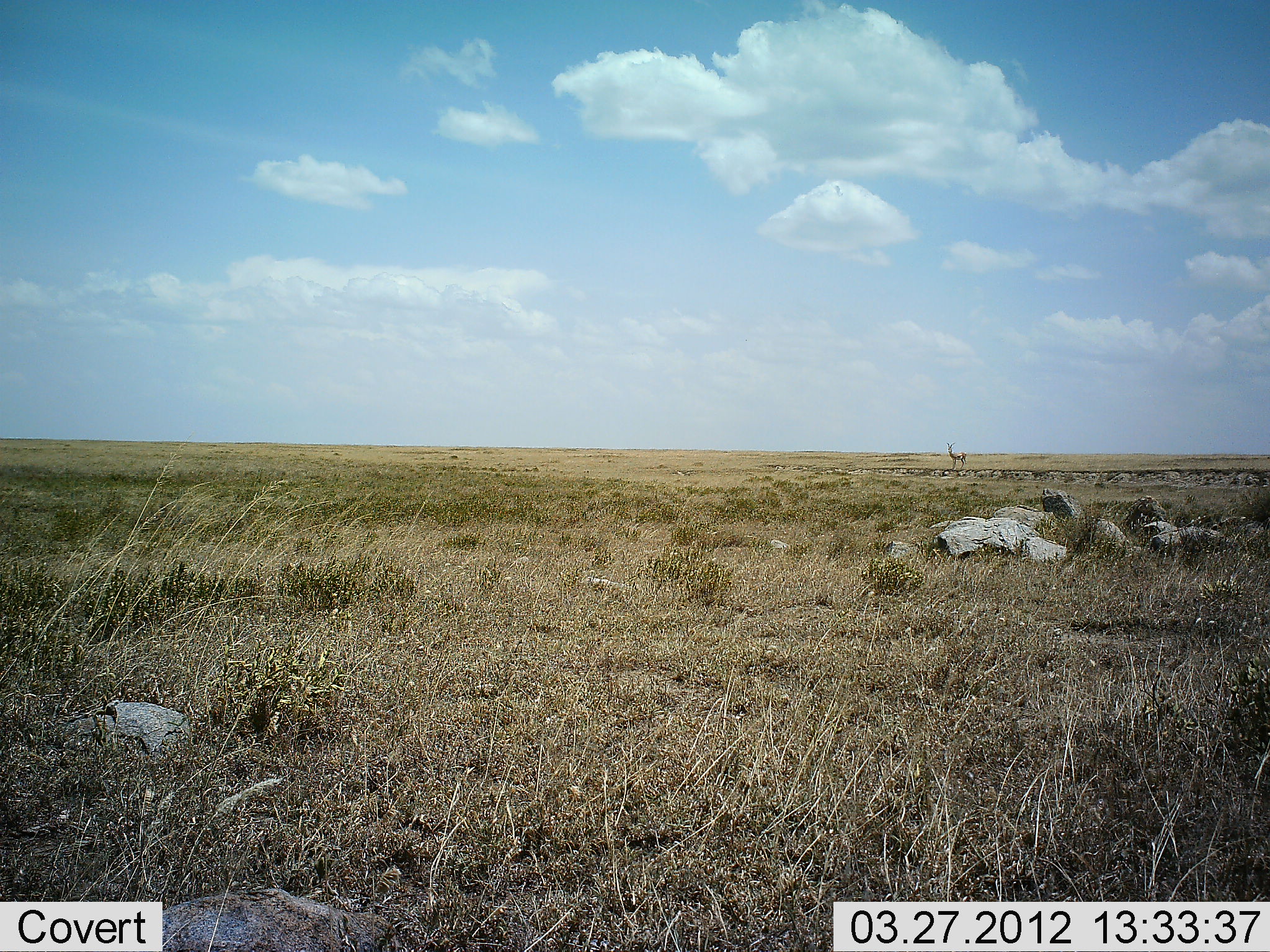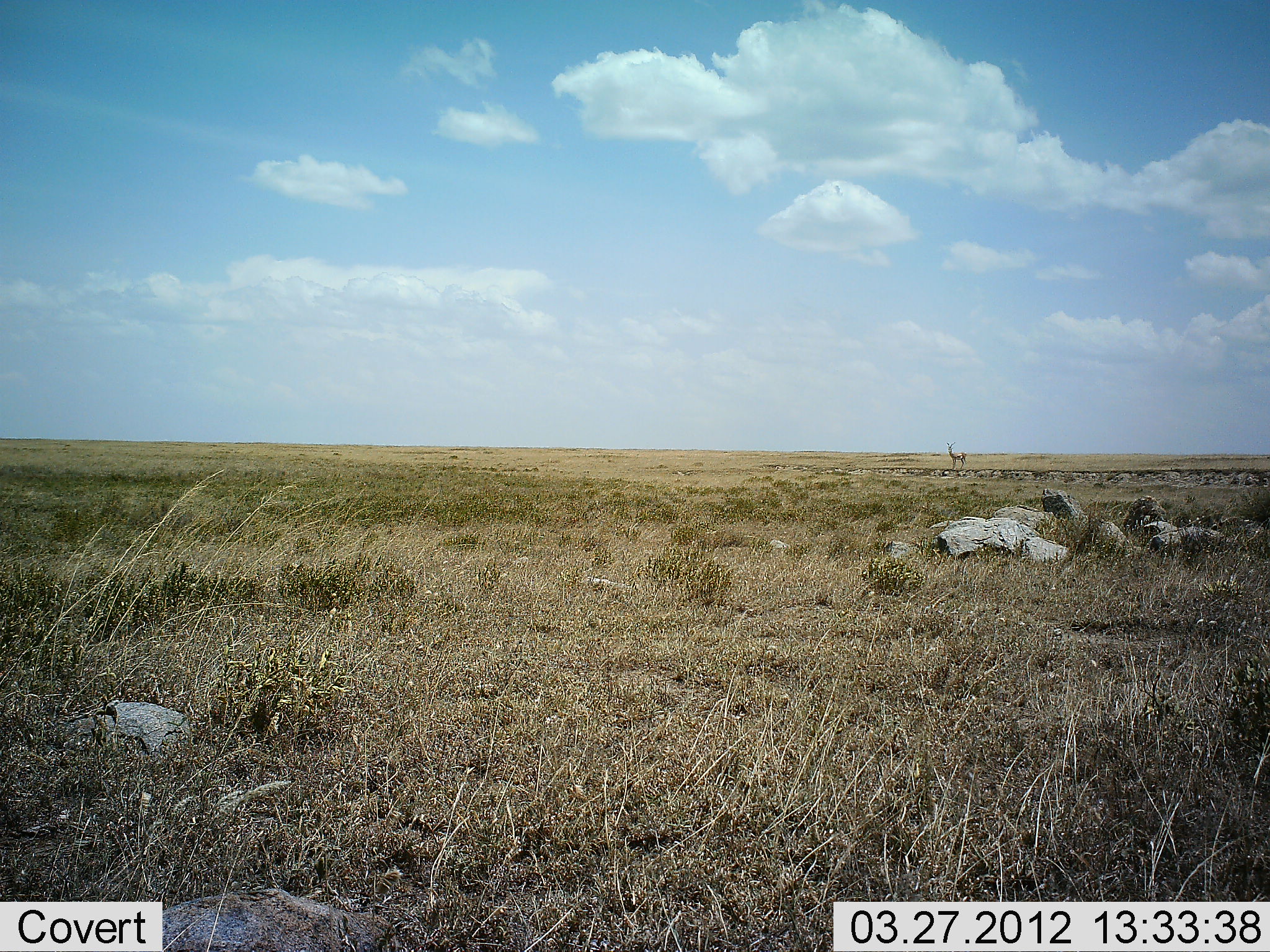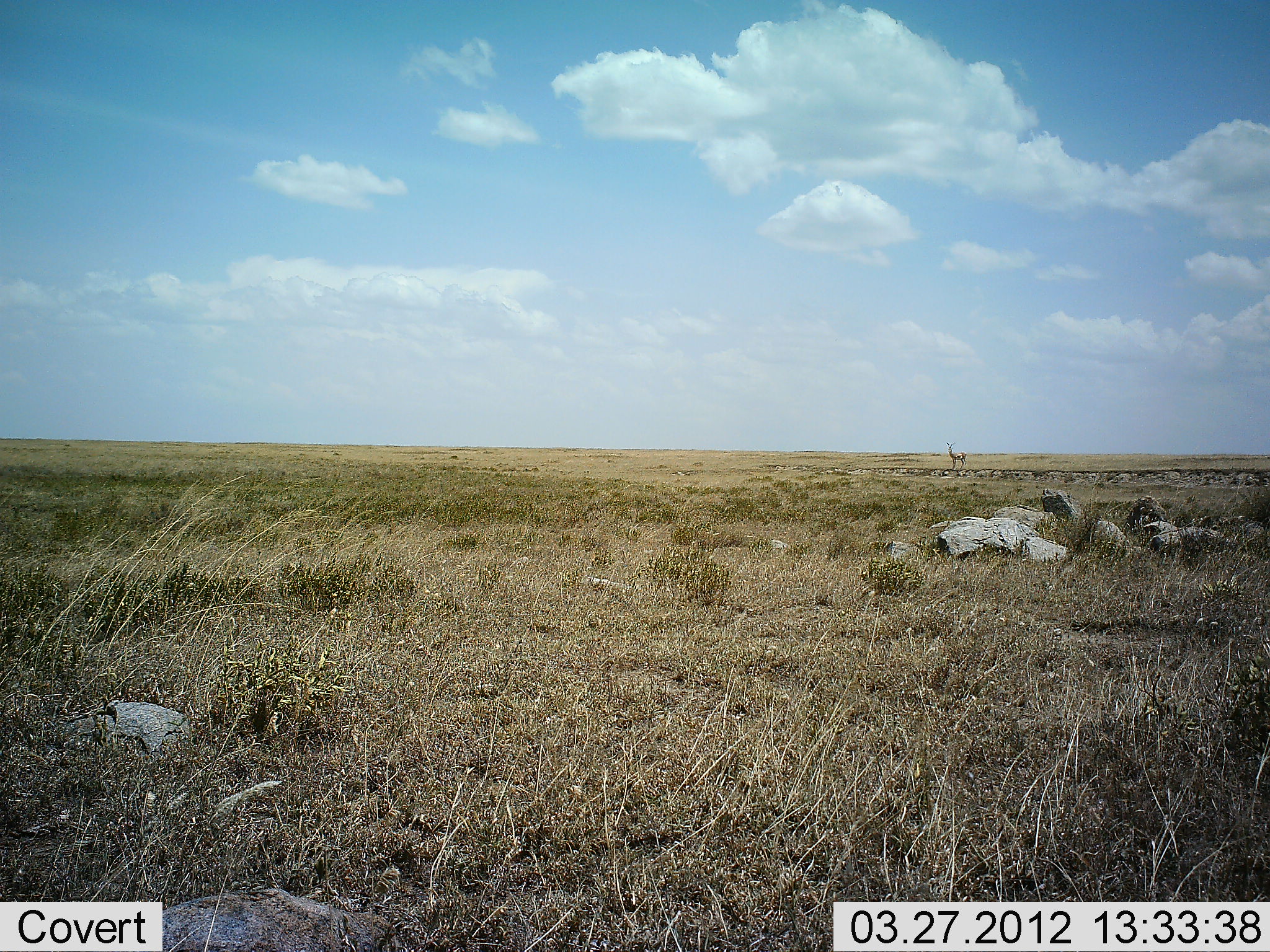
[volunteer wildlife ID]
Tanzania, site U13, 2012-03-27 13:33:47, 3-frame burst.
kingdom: Animalia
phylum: Chordata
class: Mammalia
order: Artiodactyla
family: Bovidae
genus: Aepyceros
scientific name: Aepyceros melampus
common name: impala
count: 1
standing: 100%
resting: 0%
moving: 0%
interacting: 0%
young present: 0%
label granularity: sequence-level